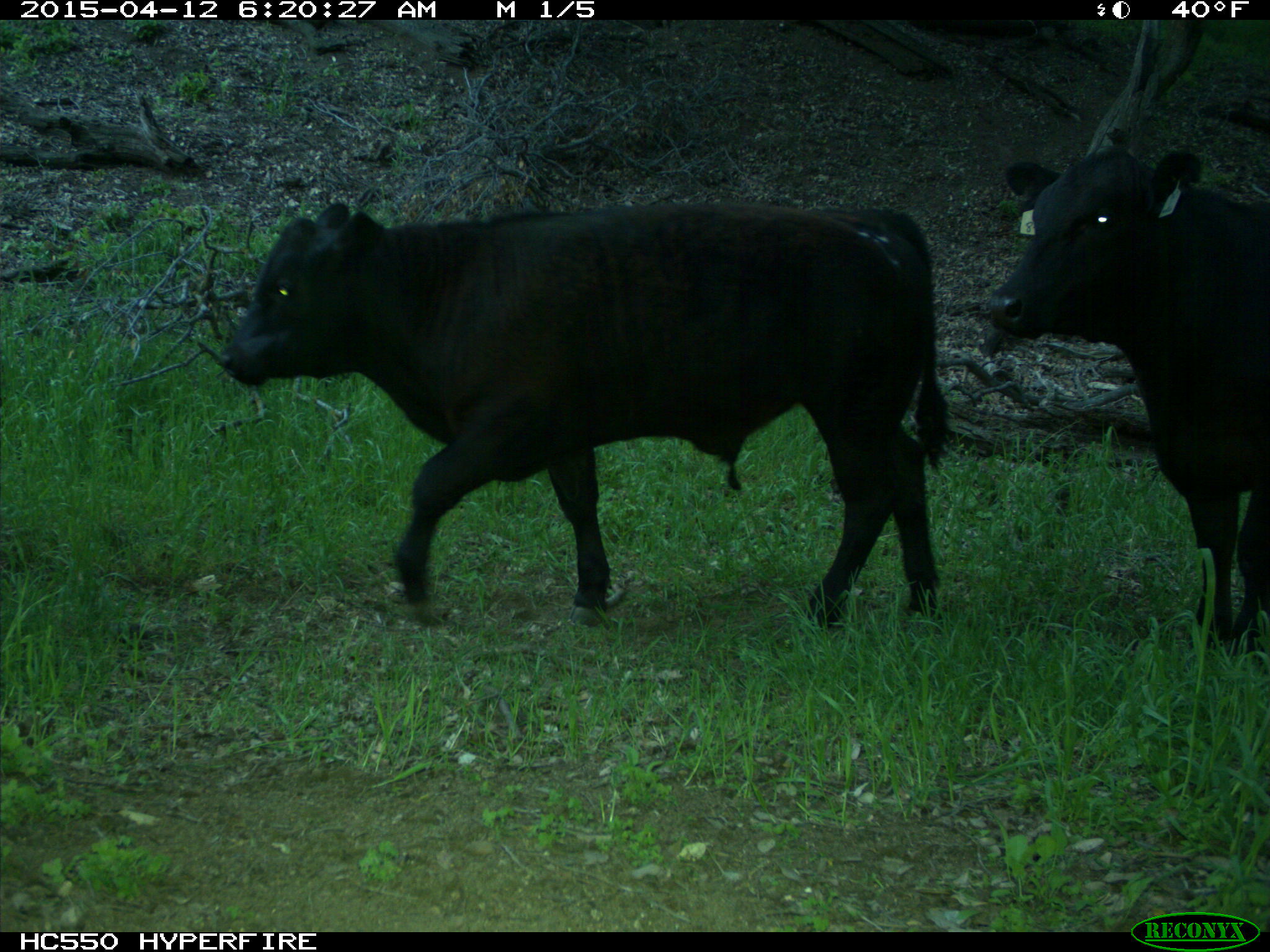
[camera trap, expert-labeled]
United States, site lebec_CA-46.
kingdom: Animalia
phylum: Chordata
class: Mammalia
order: Artiodactyla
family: Bovidae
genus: Bos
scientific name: Bos taurus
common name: domestic cow